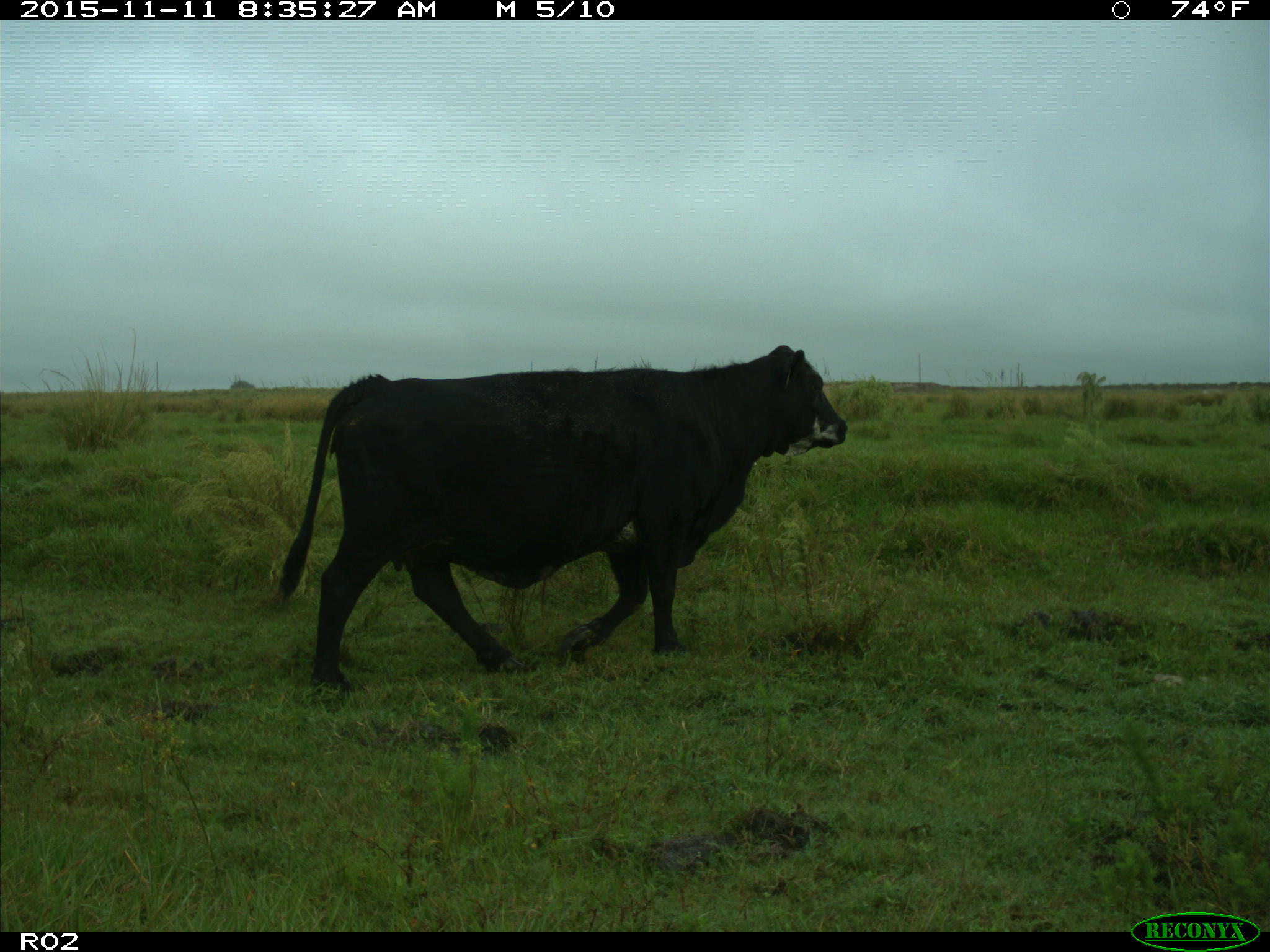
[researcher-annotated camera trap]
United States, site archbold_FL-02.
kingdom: Animalia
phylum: Chordata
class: Mammalia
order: Artiodactyla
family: Bovidae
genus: Bos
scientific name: Bos taurus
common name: domestic cow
Bos taurus (domestic cow).